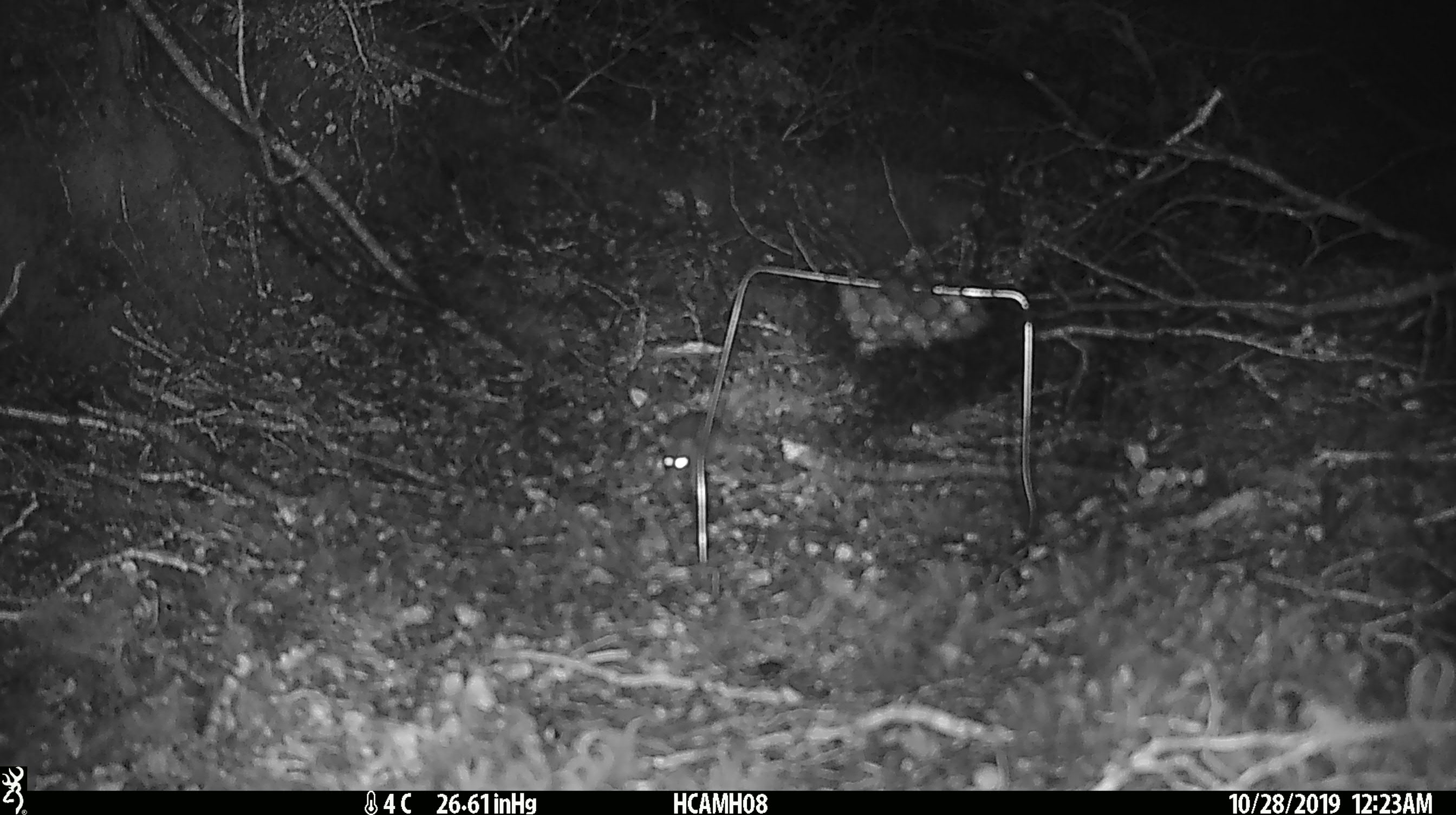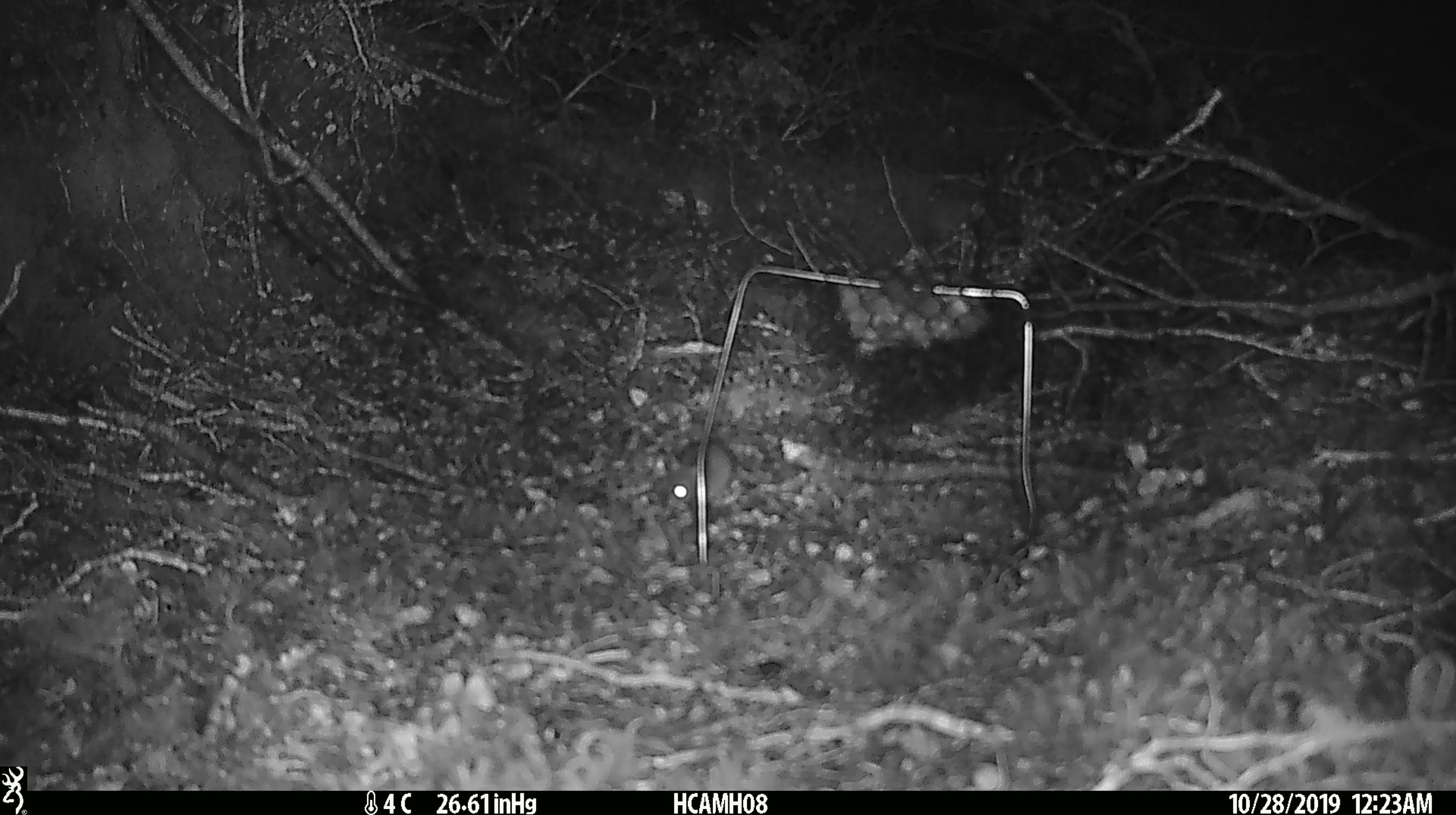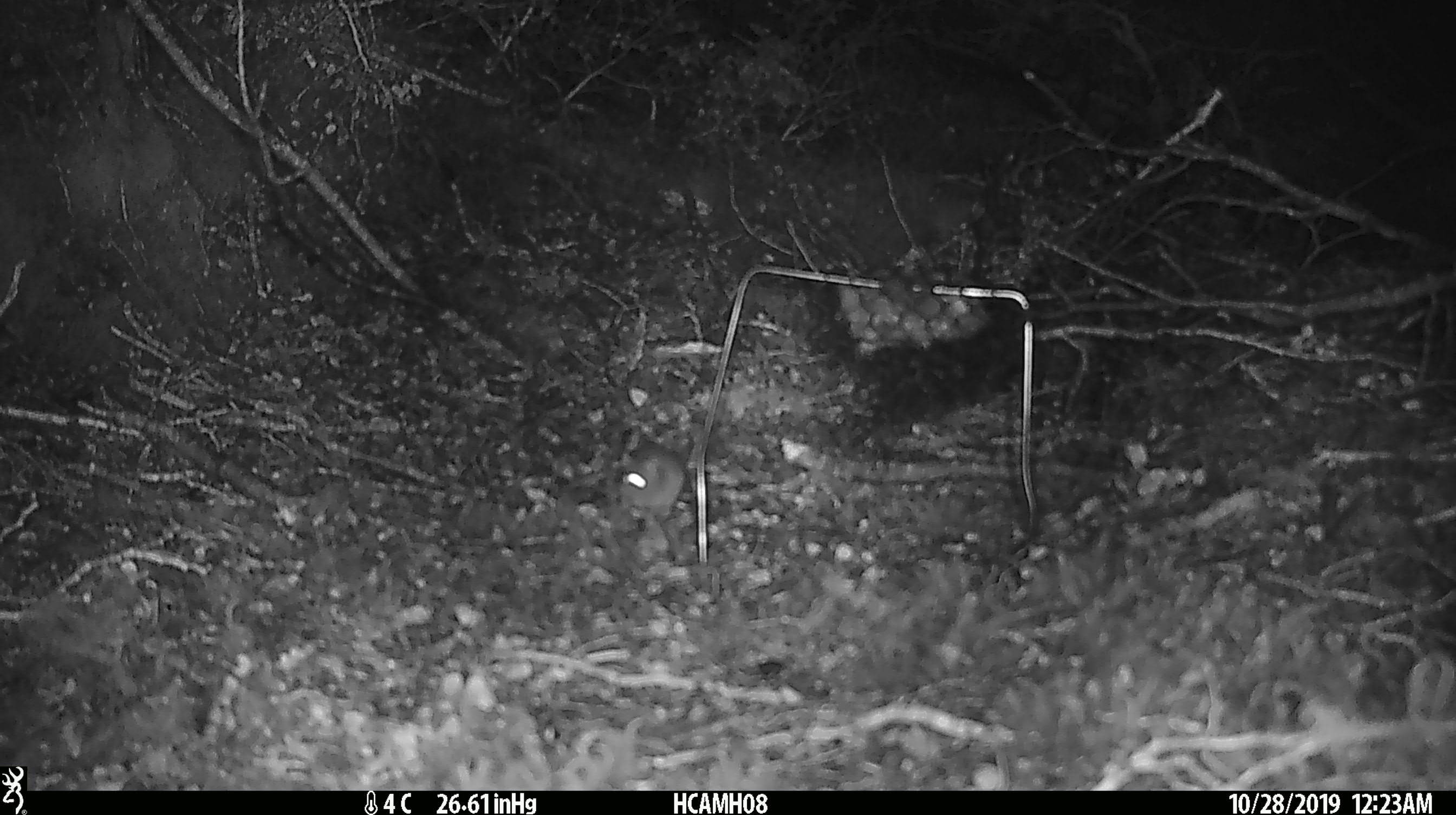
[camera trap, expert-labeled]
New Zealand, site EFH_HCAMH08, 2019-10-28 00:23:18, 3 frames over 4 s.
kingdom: Animalia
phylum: Chordata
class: Mammalia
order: Rodentia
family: Muridae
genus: Mus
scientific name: Mus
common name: mouse